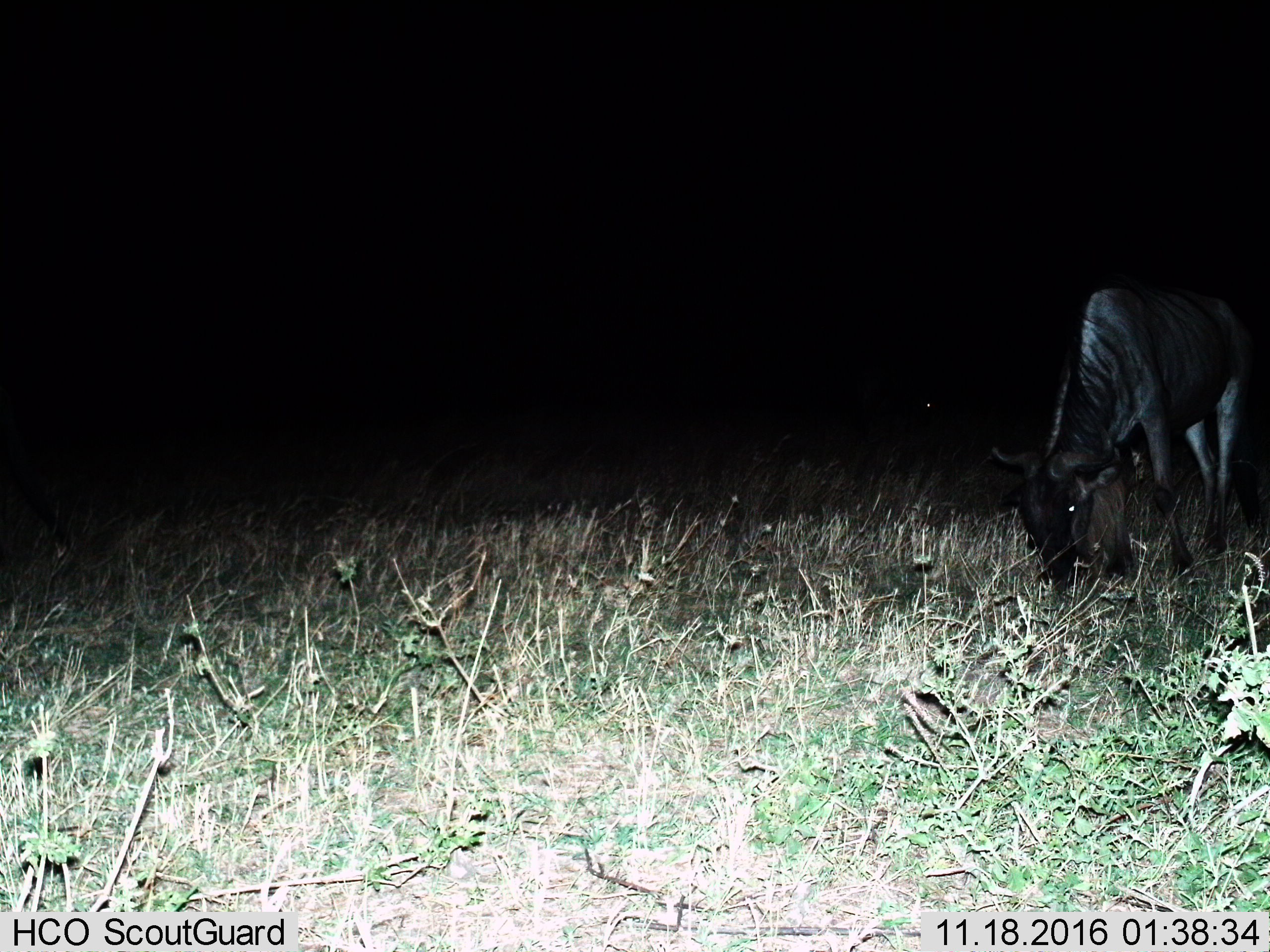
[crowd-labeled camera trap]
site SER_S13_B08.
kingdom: Animalia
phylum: Chordata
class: Mammalia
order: Artiodactyla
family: Bovidae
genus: Connochaetes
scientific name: Connochaetes taurinus taurinus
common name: blue wildebeest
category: wildebeestblue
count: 1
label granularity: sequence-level